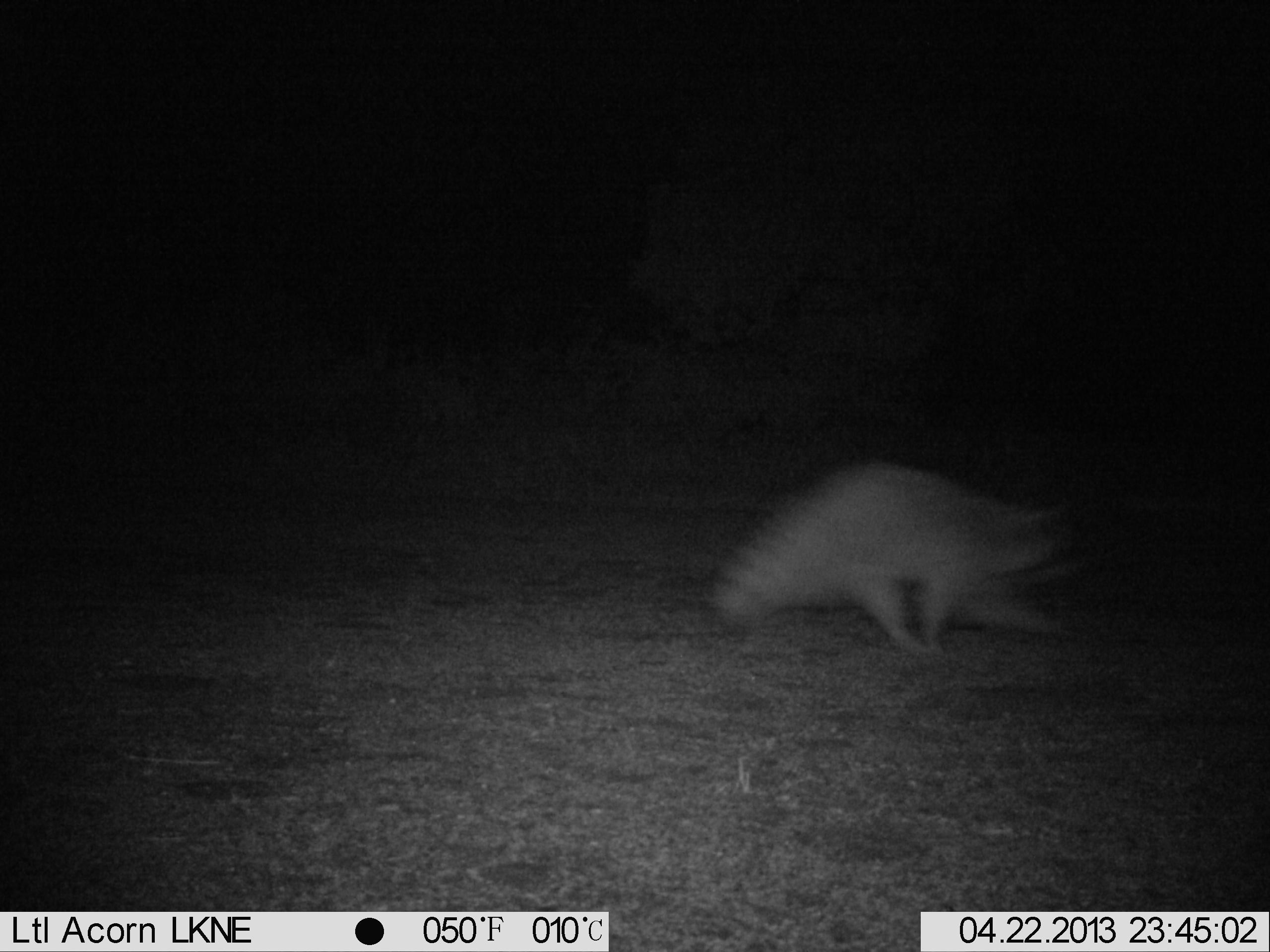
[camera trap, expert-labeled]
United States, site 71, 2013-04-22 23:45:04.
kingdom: Animalia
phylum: Chordata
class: Mammalia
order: Carnivora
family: Procyonidae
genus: Procyon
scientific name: Procyon lotor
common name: raccoon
Raccoon (Procyon lotor).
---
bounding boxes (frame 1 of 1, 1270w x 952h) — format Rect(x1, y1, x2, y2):
raccoon: Rect(698, 458, 1076, 661)